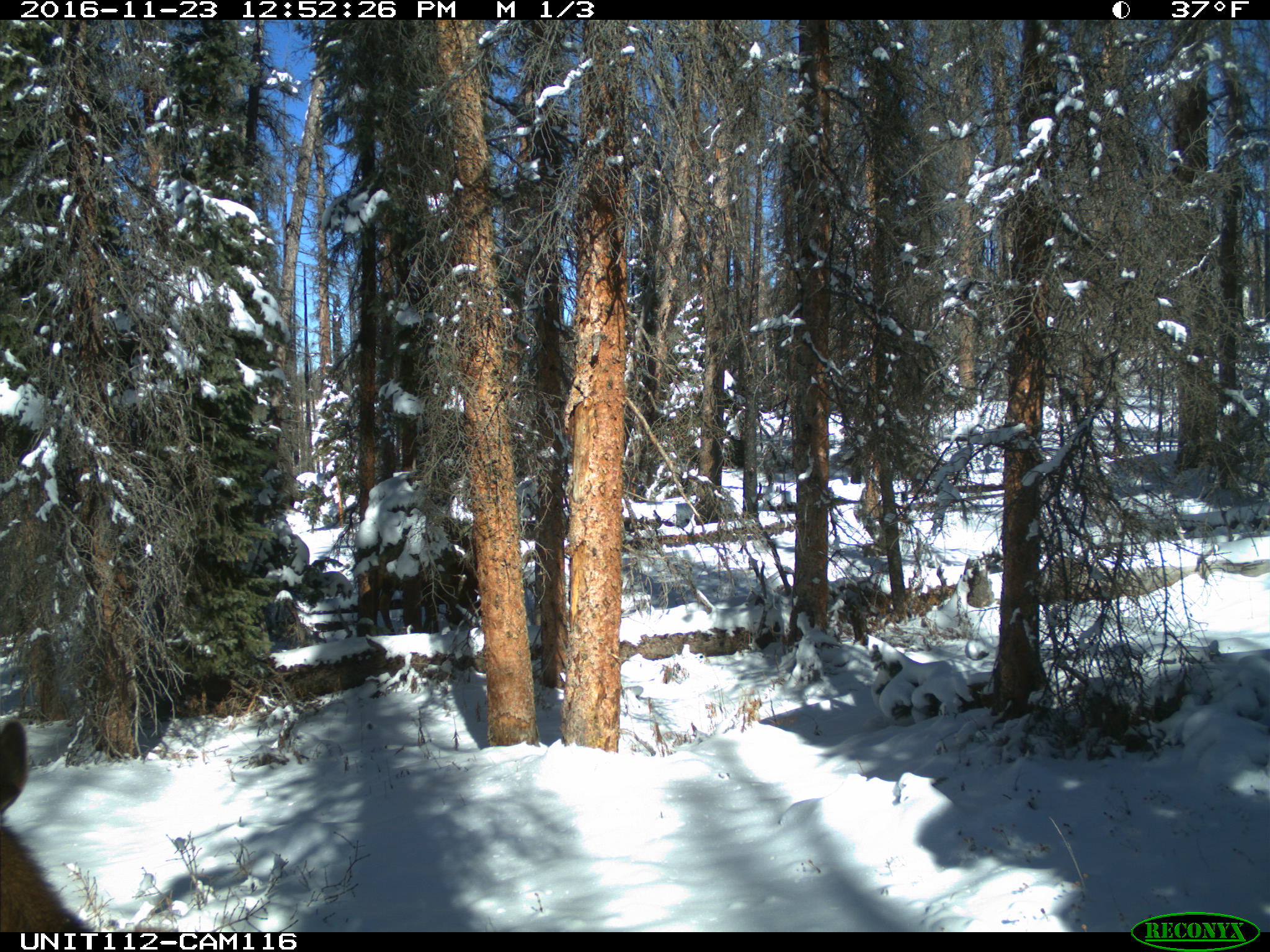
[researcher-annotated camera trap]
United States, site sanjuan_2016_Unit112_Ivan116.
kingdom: Animalia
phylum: Chordata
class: Mammalia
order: Artiodactyla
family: Cervidae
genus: Cervus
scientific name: Cervus elaphus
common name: red deer